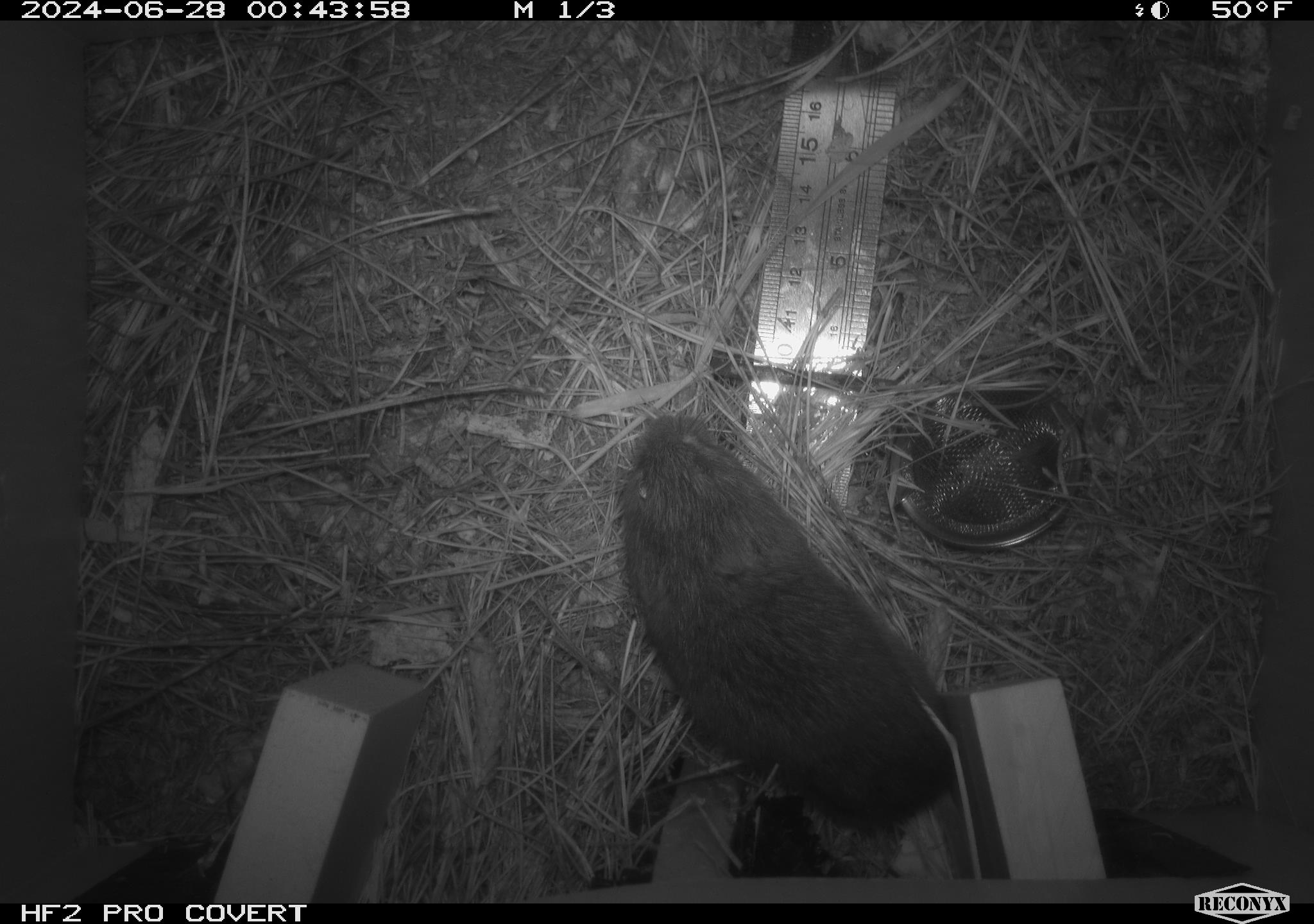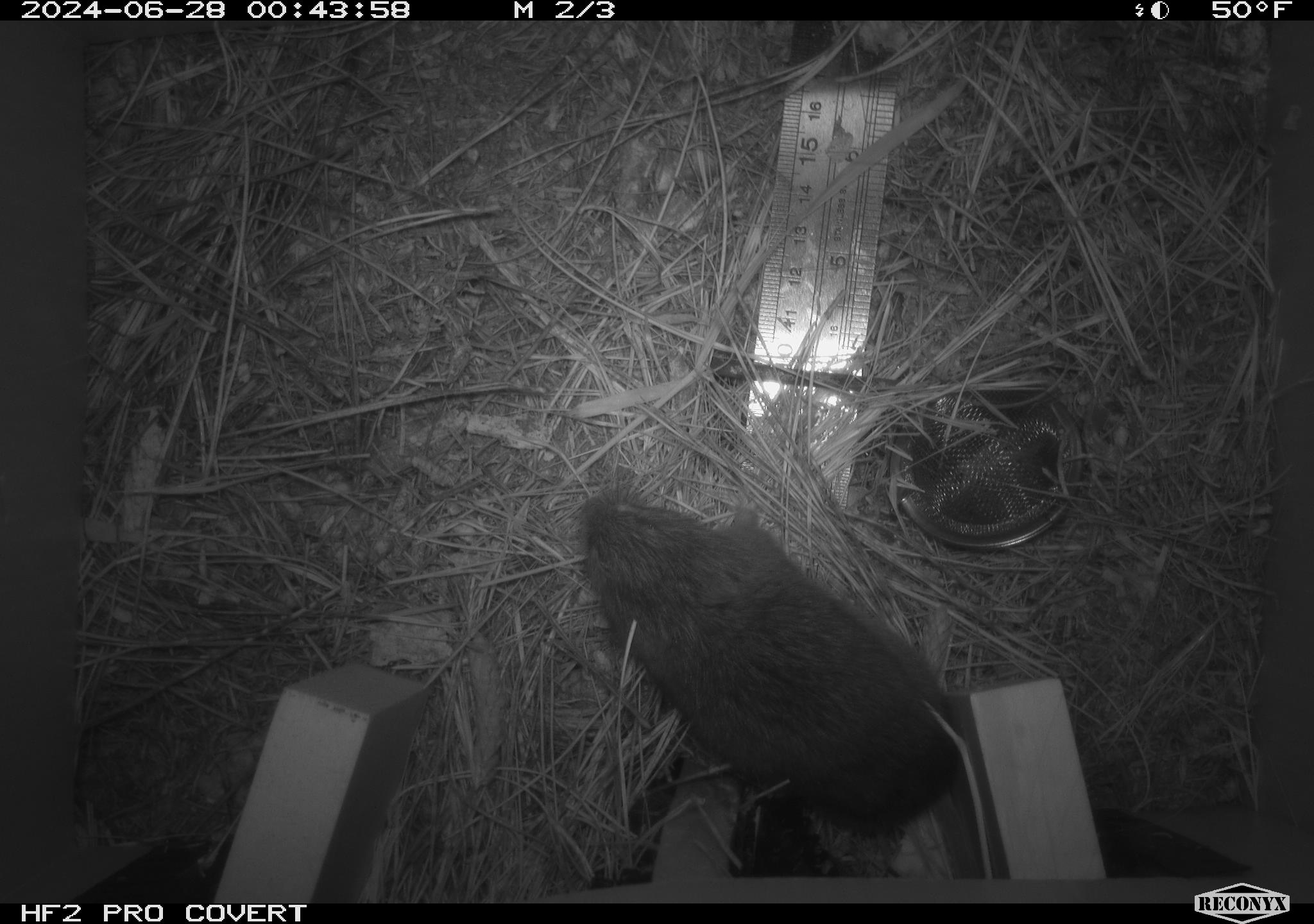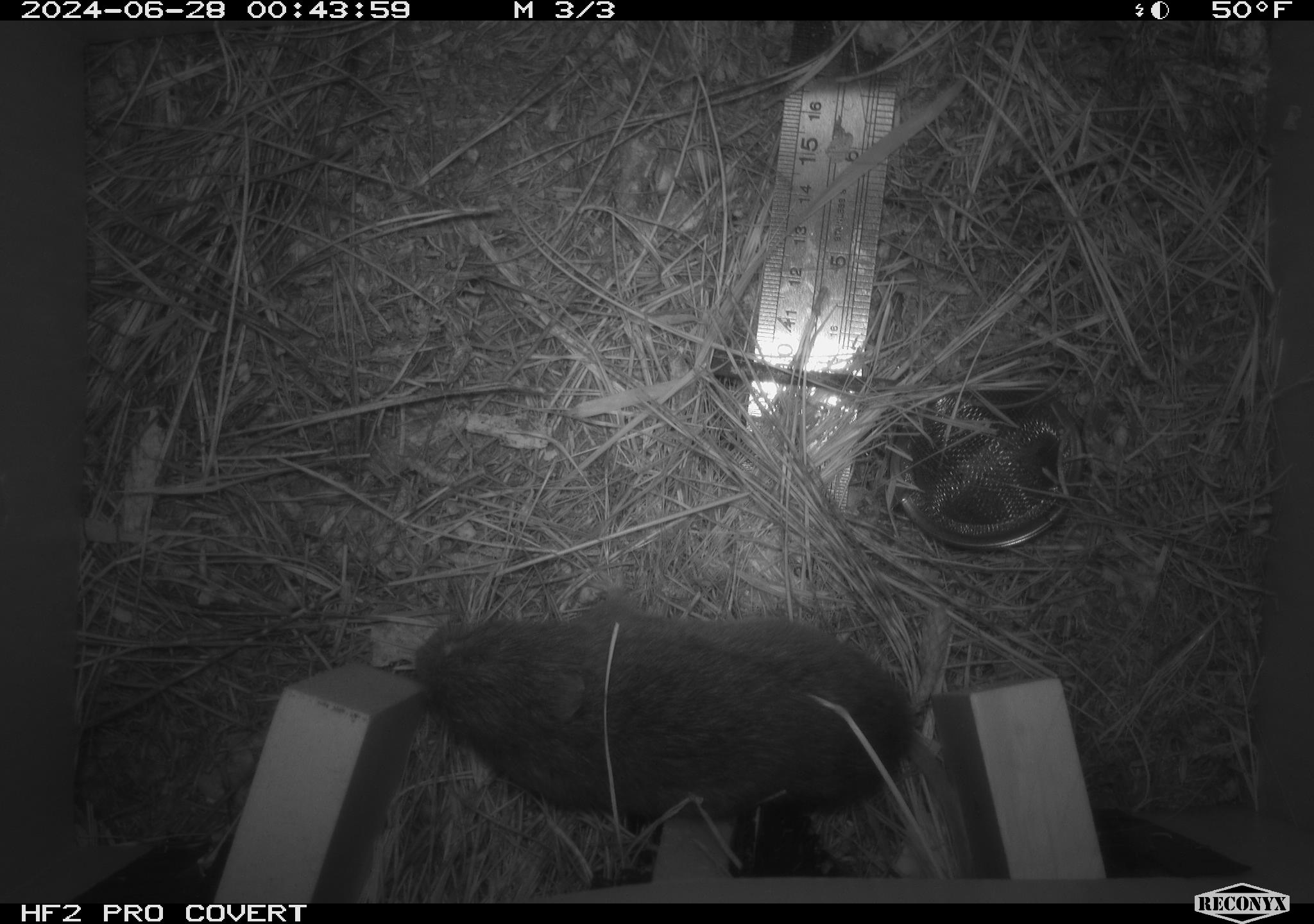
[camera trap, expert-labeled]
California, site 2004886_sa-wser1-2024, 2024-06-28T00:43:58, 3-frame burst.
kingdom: Animalia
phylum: Chordata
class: Mammalia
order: Rodentia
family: Cricetidae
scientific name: Arvicolinae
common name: voles, lemmings, and muskrats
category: arvicolinae subfamily